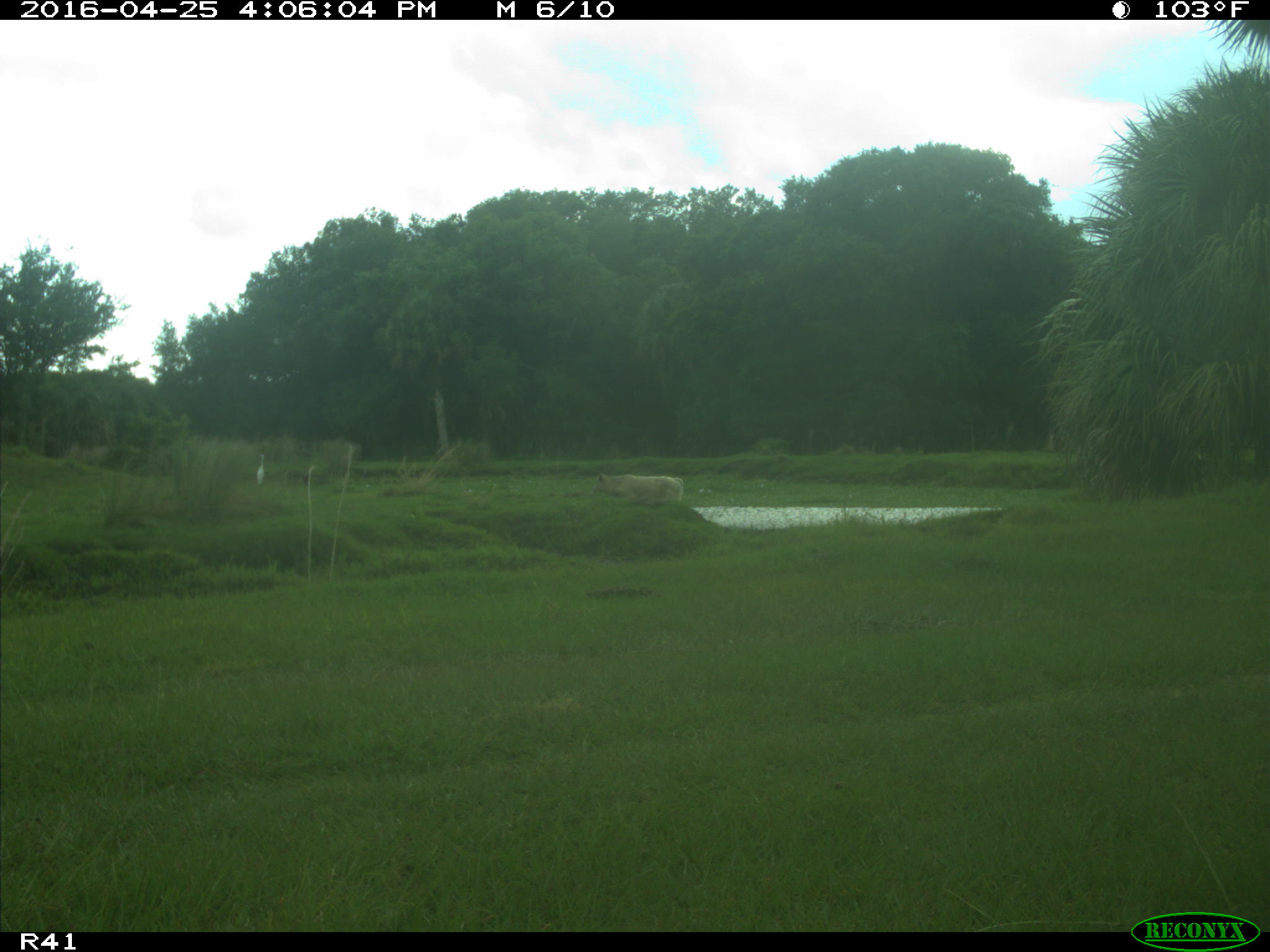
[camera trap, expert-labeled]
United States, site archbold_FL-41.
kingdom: Animalia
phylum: Chordata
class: Mammalia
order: Artiodactyla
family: Bovidae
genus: Bos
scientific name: Bos taurus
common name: domestic cow